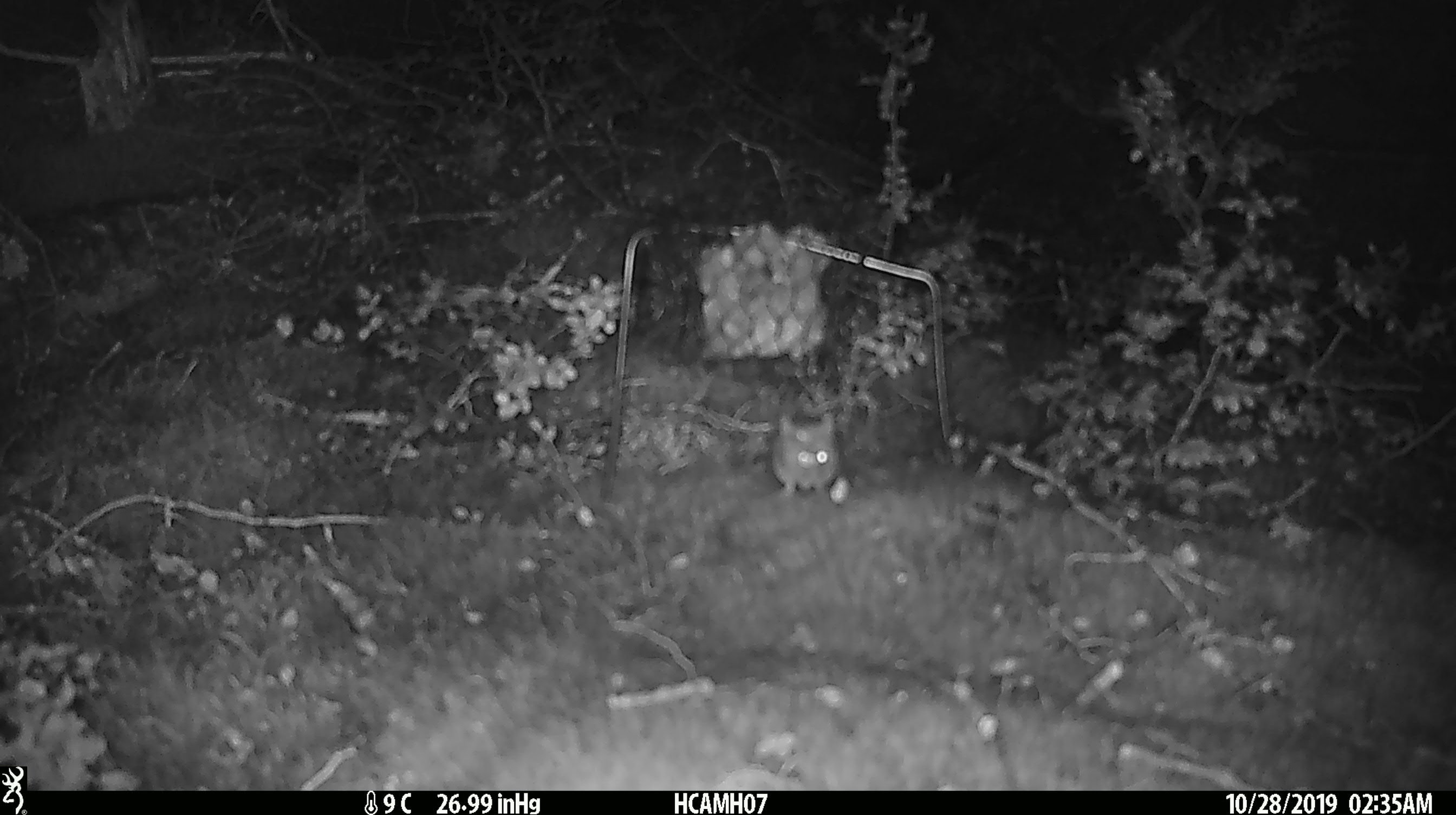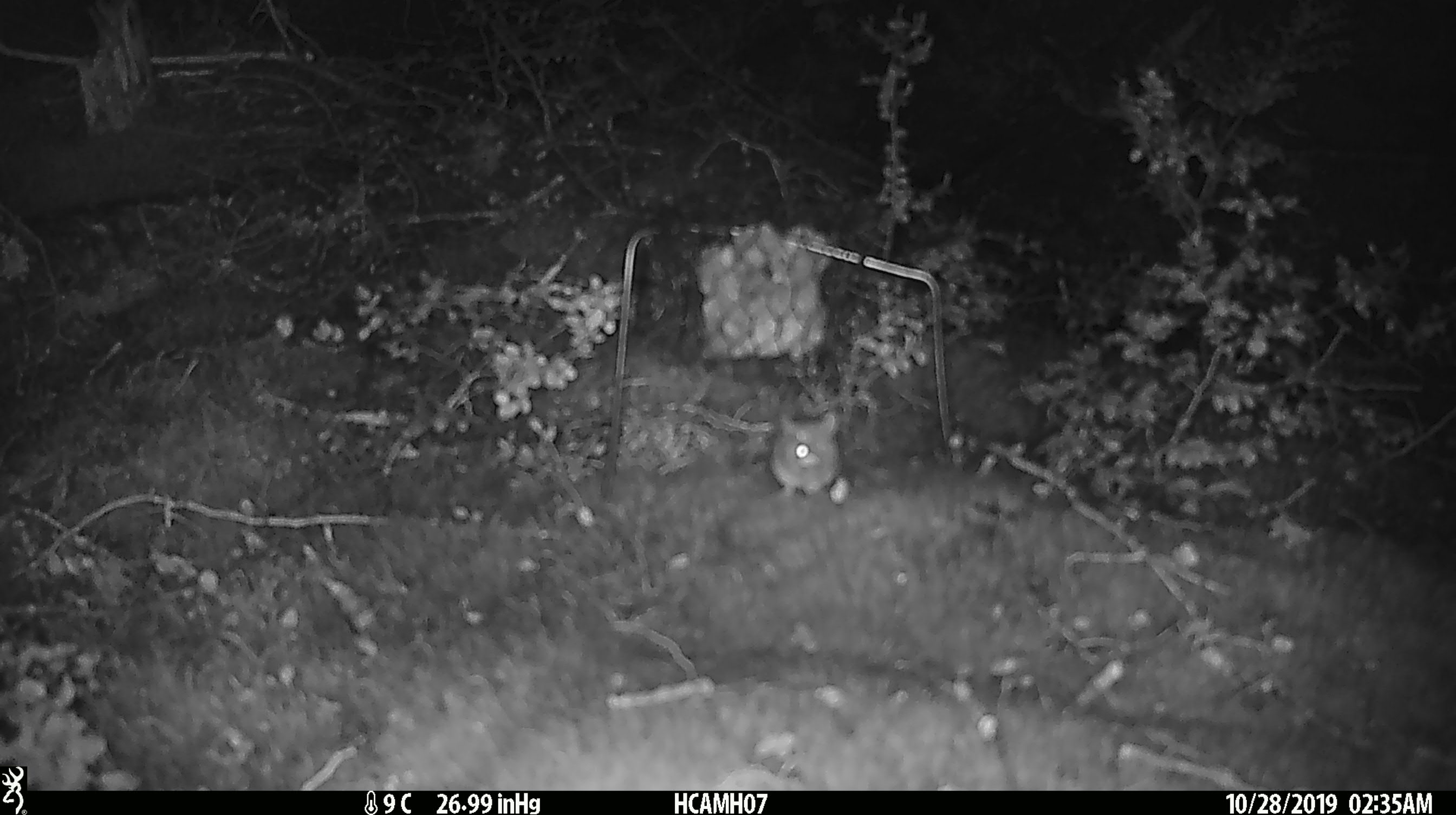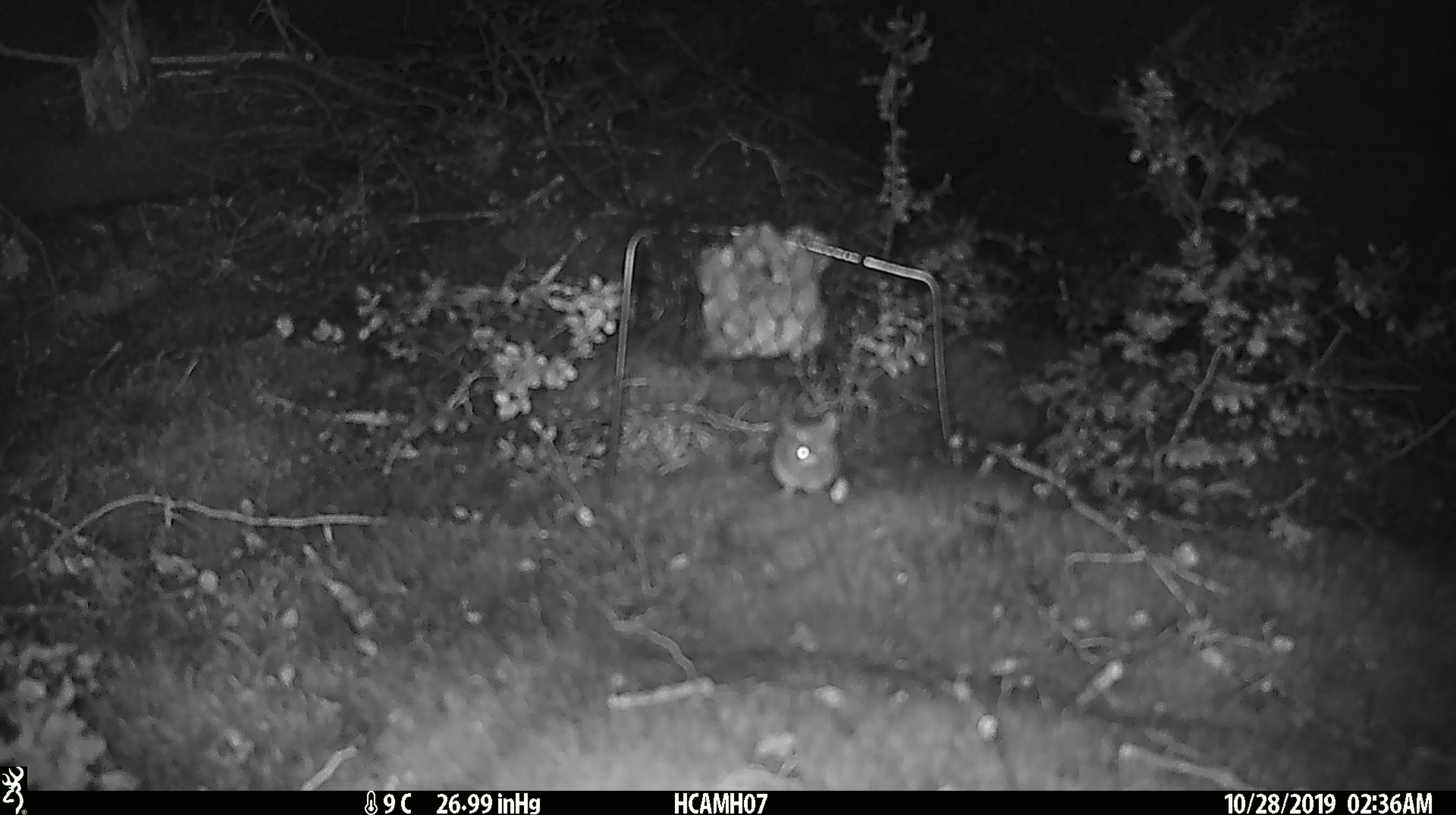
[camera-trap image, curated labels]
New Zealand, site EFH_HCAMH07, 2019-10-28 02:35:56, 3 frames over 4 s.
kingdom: Animalia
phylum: Chordata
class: Mammalia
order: Rodentia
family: Muridae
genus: Mus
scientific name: Mus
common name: mouse